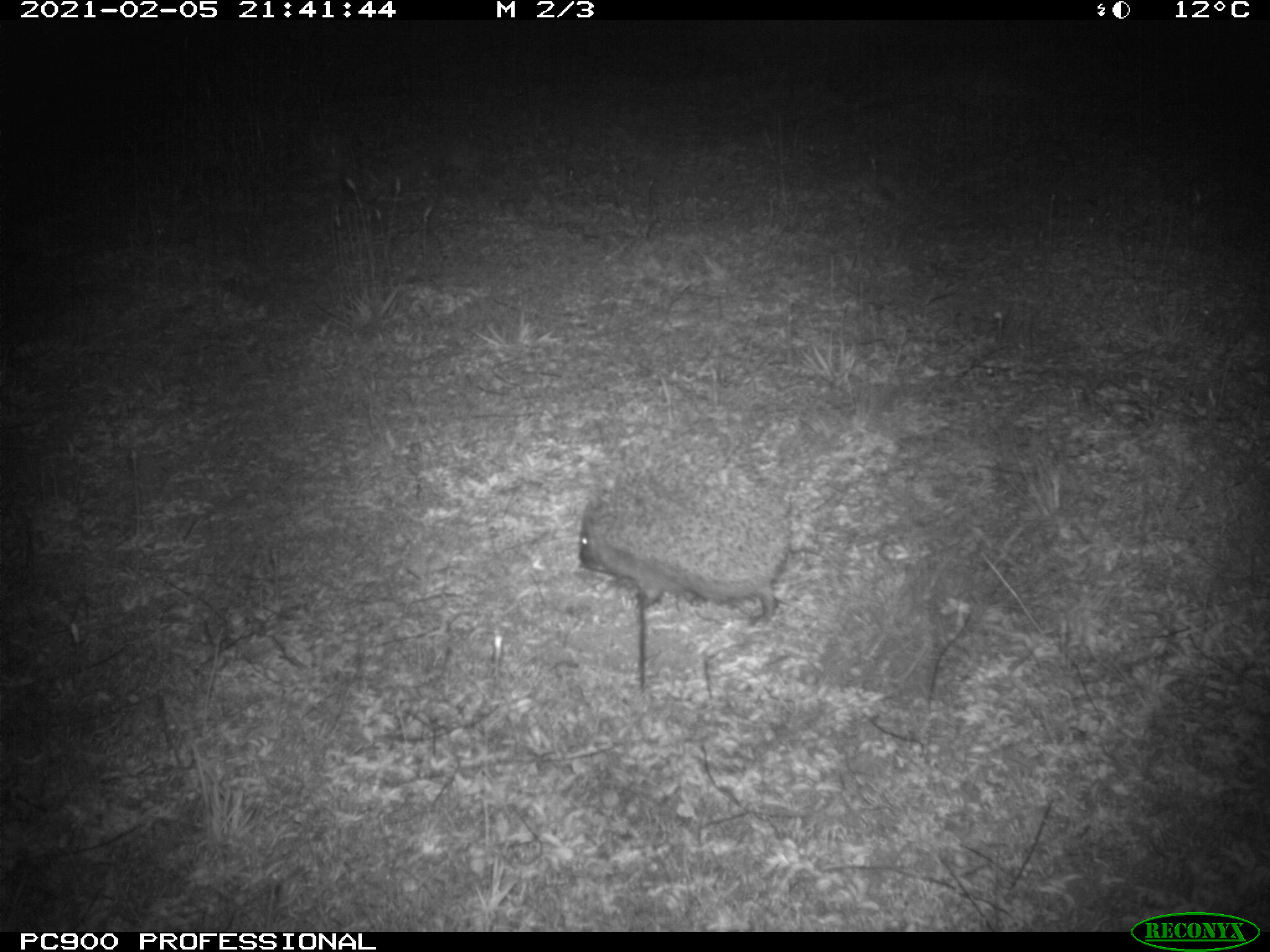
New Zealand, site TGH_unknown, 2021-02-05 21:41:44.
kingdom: Animalia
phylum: Chordata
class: Mammalia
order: Eulipotyphla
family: Erinaceidae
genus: Erinaceus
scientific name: Erinaceus europaeus europaeus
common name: european hedgehog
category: hedgehog